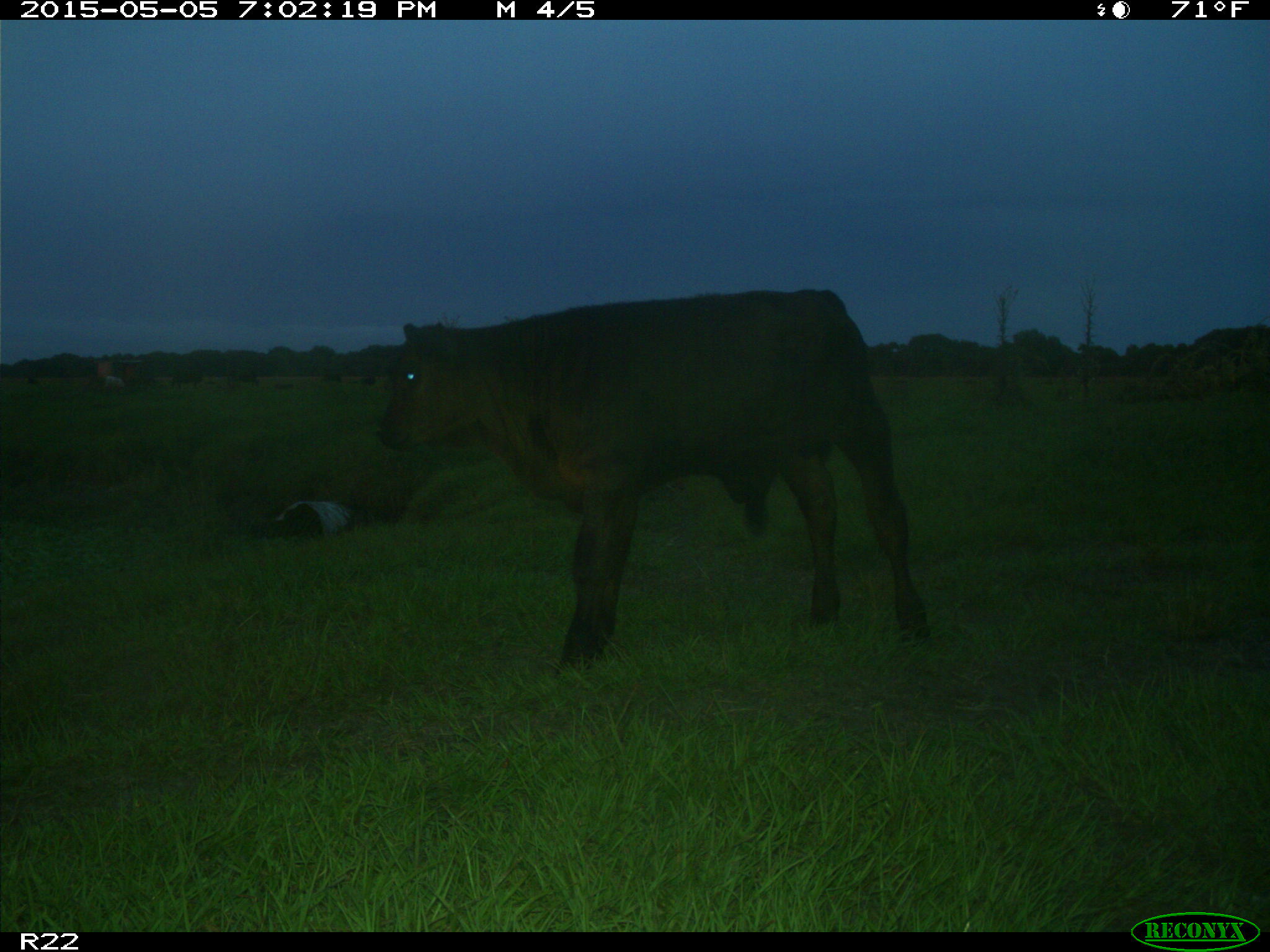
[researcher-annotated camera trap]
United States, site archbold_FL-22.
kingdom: Animalia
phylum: Chordata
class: Mammalia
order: Artiodactyla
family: Bovidae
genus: Bos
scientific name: Bos taurus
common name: domestic cow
Bos taurus (domestic cow).